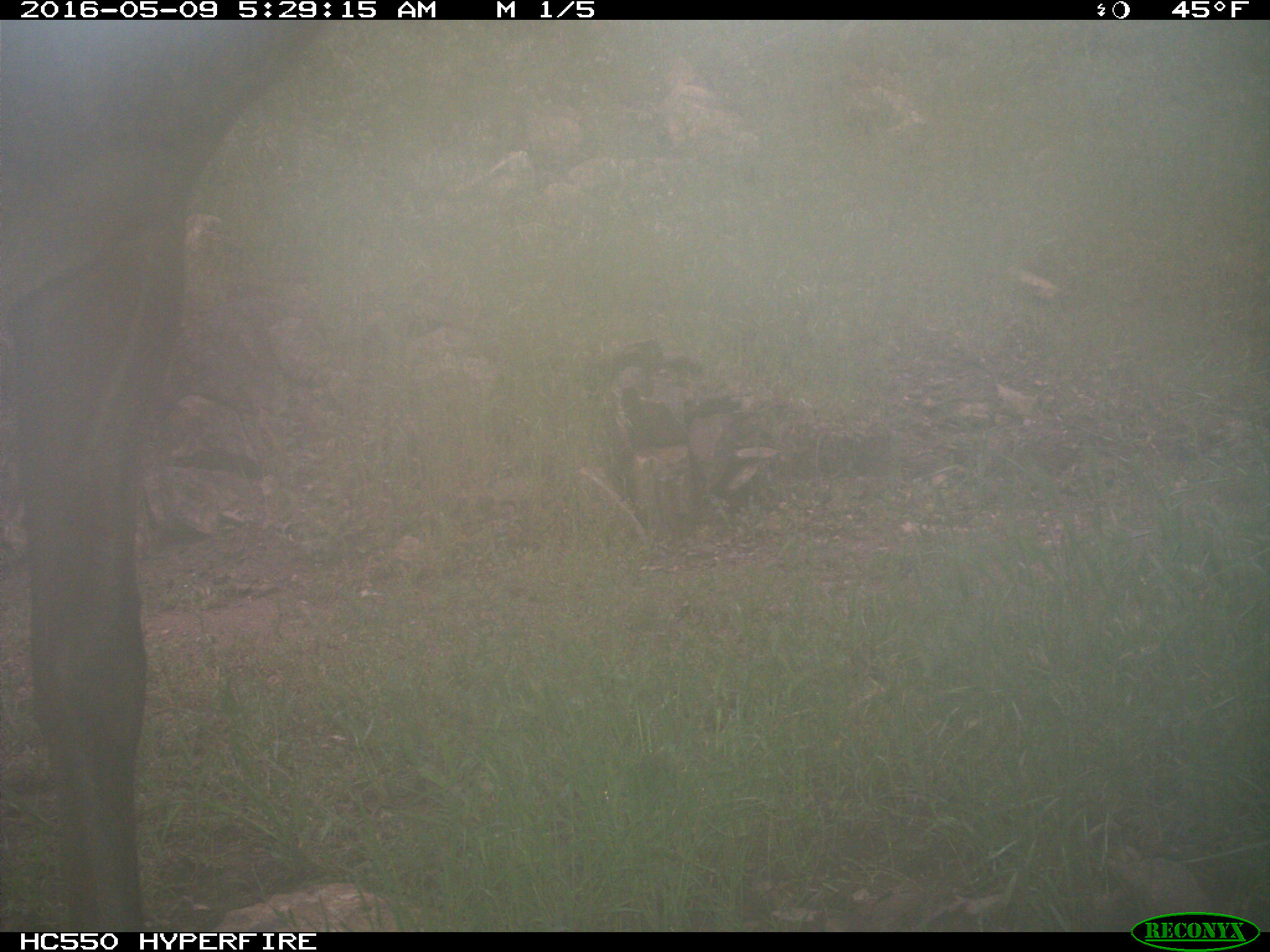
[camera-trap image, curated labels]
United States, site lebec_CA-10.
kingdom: Animalia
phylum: Chordata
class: Mammalia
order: Artiodactyla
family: Cervidae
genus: Cervus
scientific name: Cervus canadensis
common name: elk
Cervus canadensis (elk).